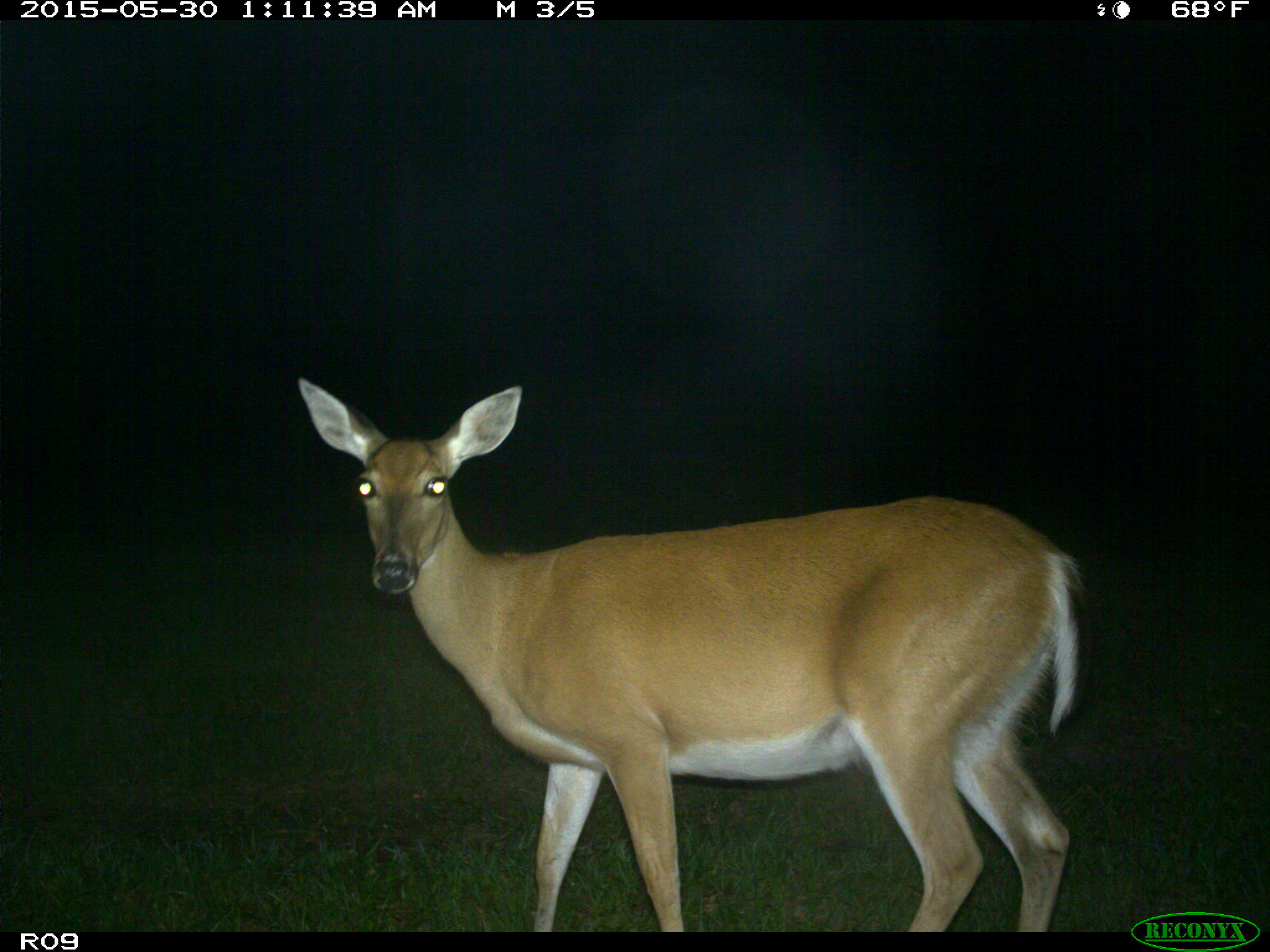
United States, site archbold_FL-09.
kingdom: Animalia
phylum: Chordata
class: Mammalia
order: Artiodactyla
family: Cervidae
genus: Odocoileus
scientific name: Odocoileus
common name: deer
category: unidentified deer